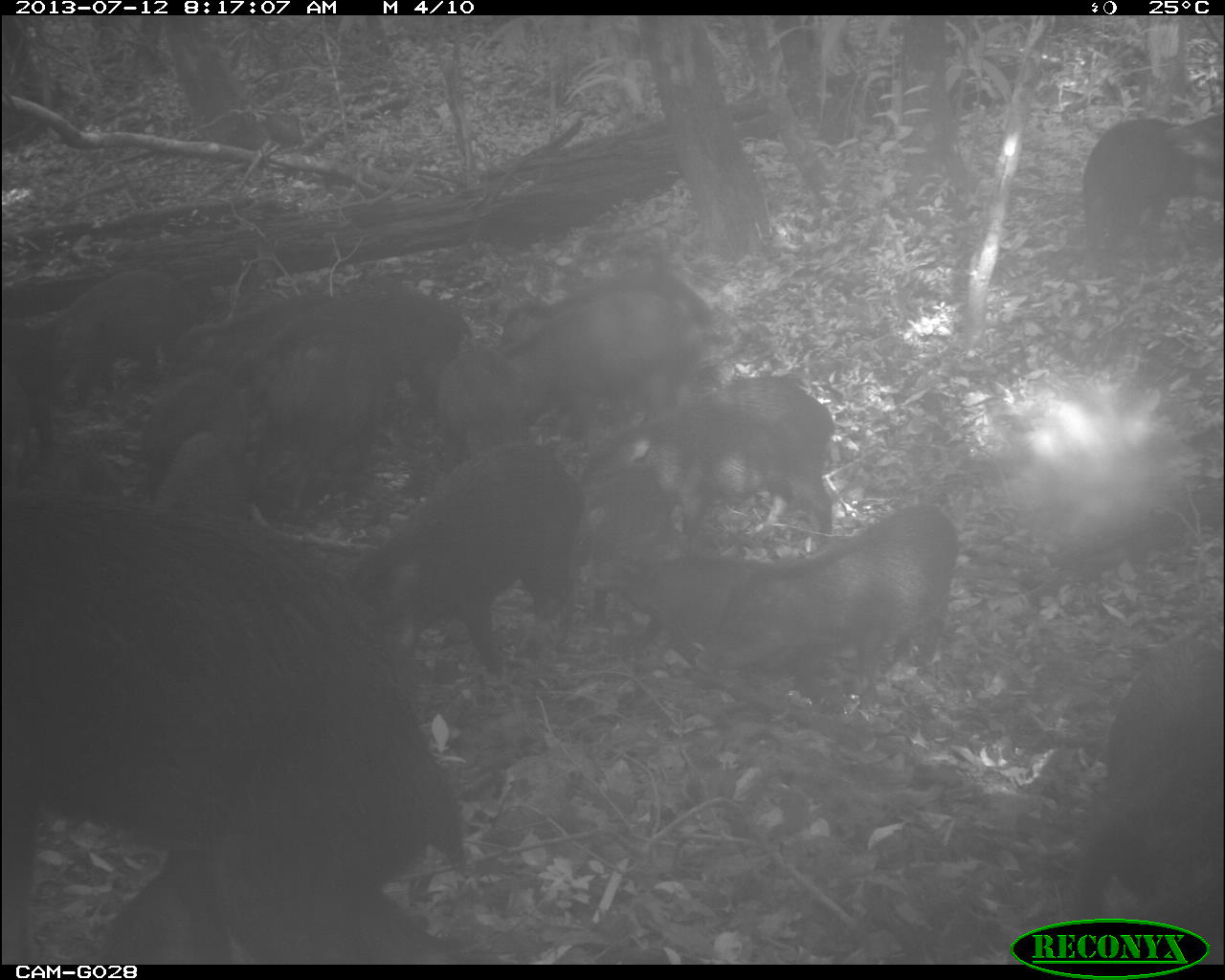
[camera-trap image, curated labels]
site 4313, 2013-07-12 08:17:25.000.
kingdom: Animalia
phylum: Chordata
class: Mammalia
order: Artiodactyla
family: Tayassuidae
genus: Tayassu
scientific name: Tayassu pecari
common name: white-lipped peccary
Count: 25.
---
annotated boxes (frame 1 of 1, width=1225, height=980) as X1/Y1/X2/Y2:
group: 0/113/1222/961